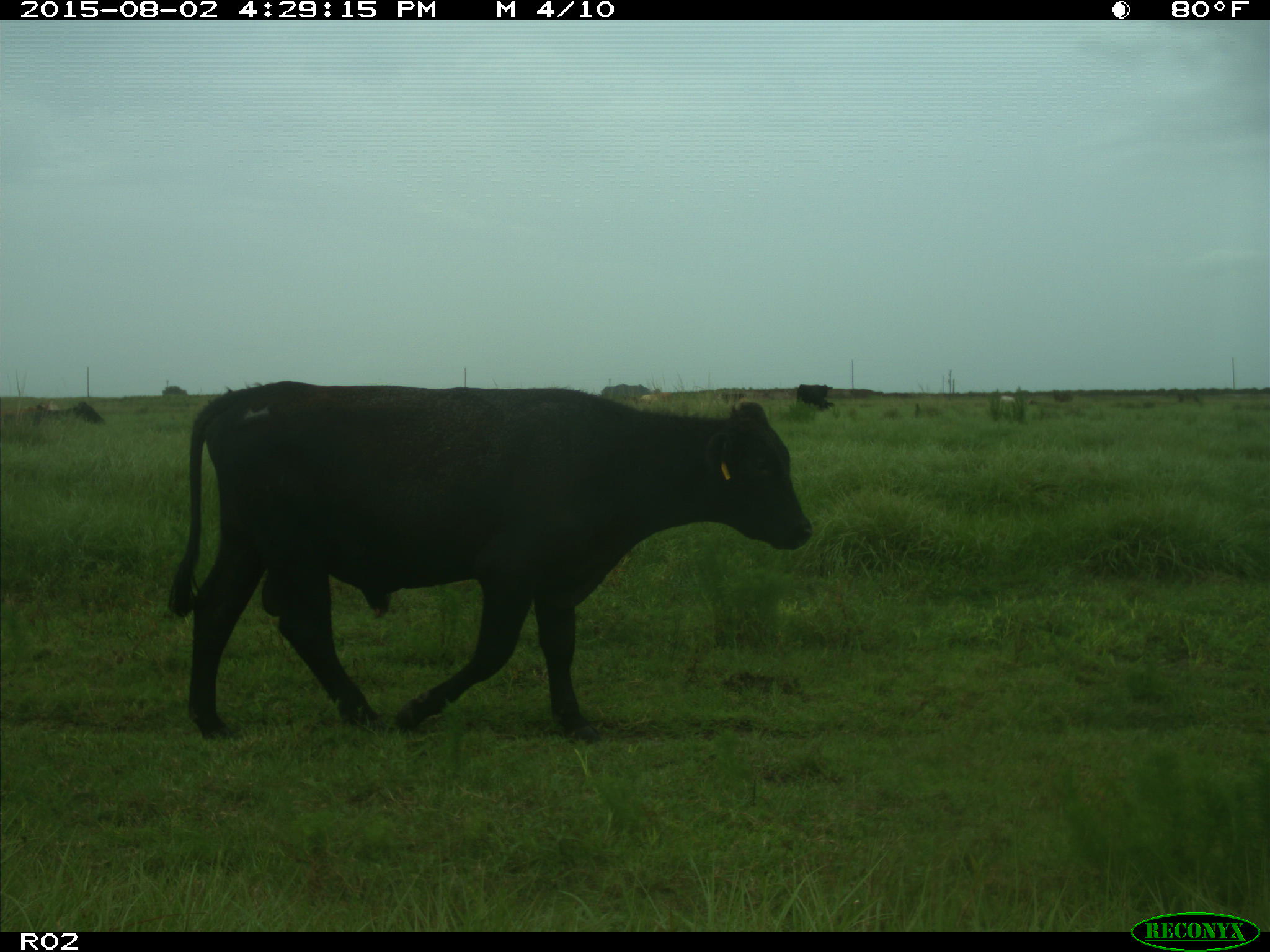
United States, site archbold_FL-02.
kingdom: Animalia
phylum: Chordata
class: Mammalia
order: Artiodactyla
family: Bovidae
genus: Bos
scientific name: Bos taurus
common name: domestic cow